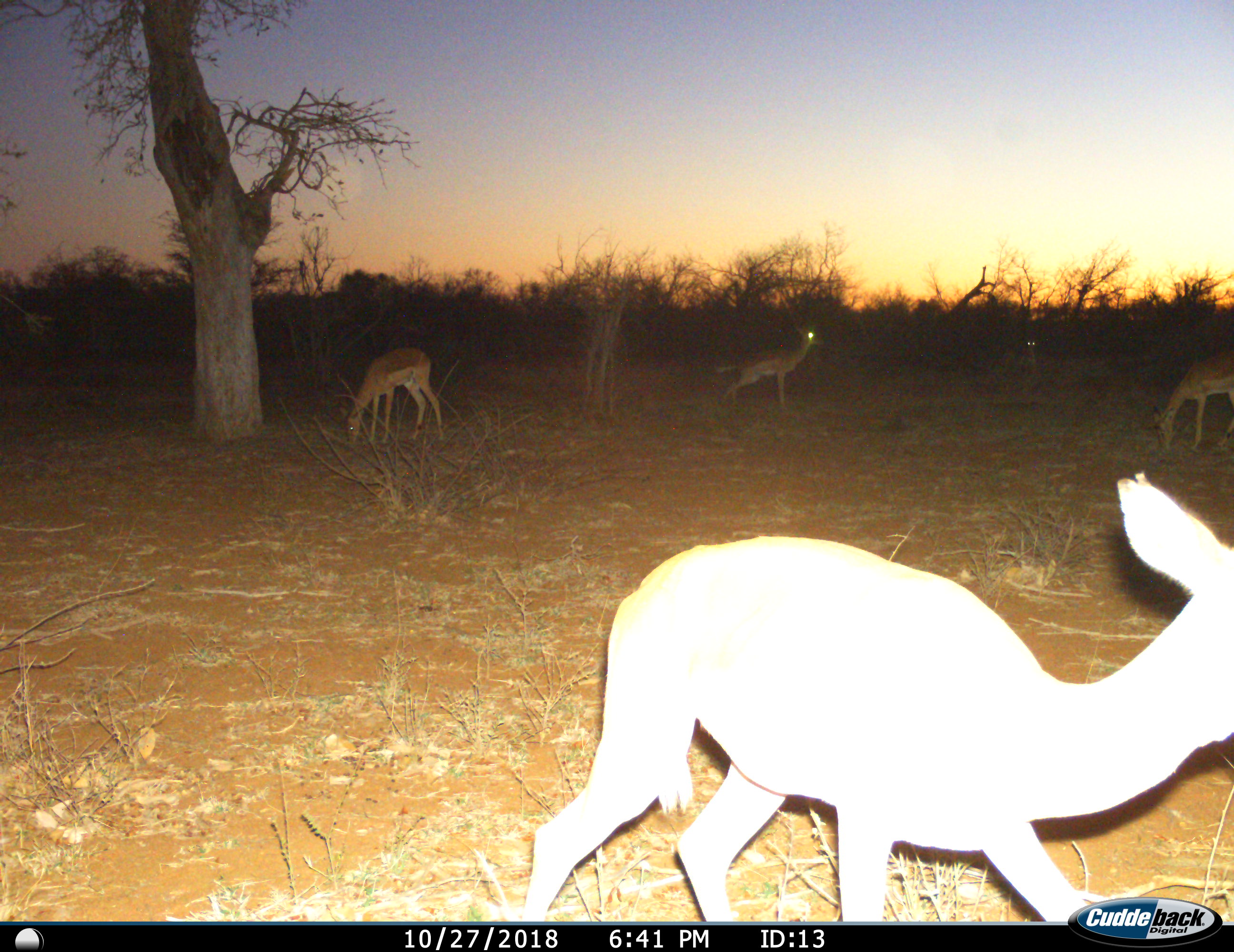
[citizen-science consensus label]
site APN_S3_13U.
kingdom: Animalia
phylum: Chordata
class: Mammalia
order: Artiodactyla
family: Bovidae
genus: Aepyceros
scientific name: Aepyceros melampus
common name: impala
Impala (Aepyceros melampus), count 5. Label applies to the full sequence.